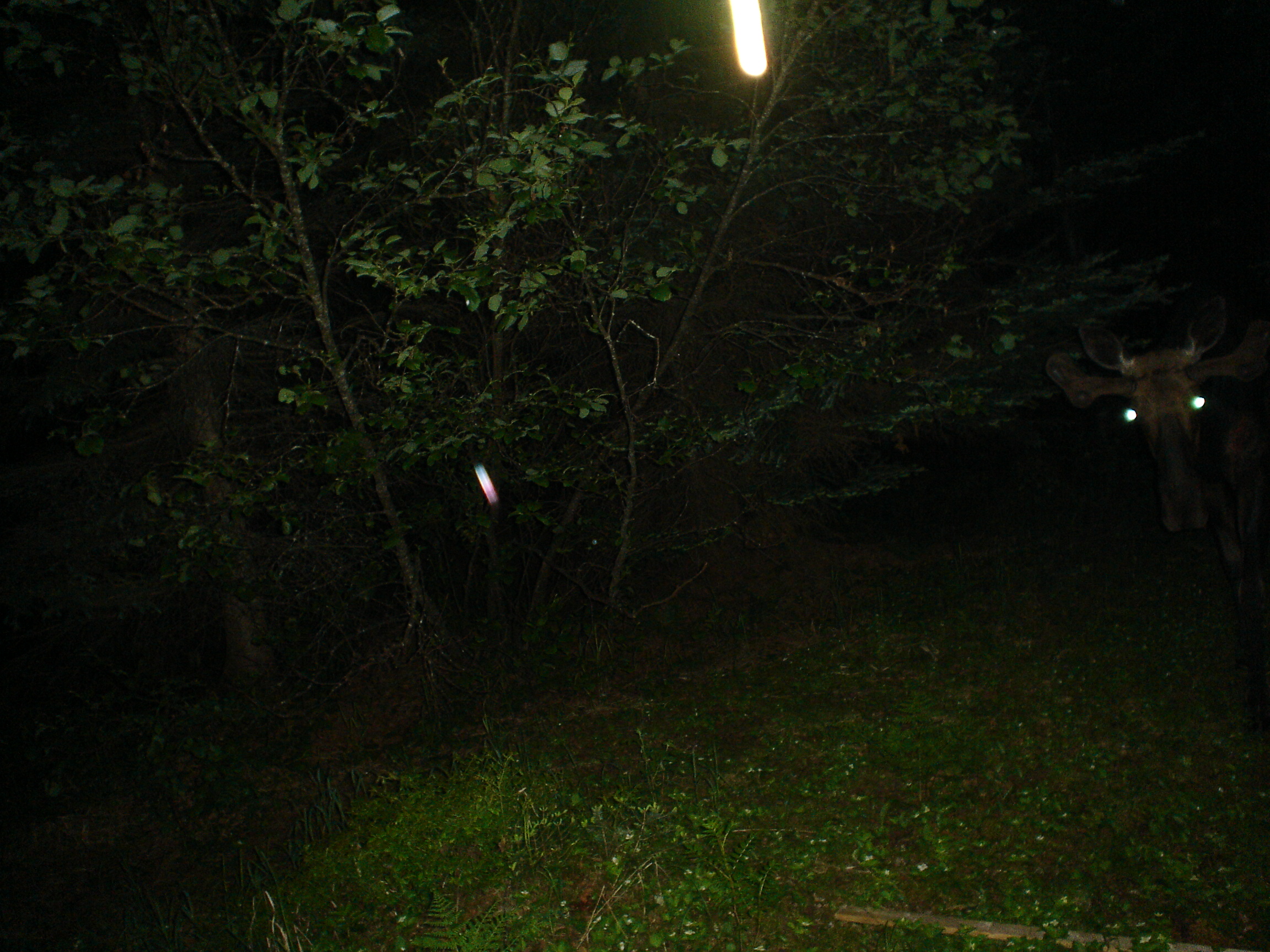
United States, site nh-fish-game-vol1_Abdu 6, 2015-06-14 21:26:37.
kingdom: Animalia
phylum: Chordata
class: Mammalia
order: Artiodactyla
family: Cervidae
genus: Alces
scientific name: Alces alces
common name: moose